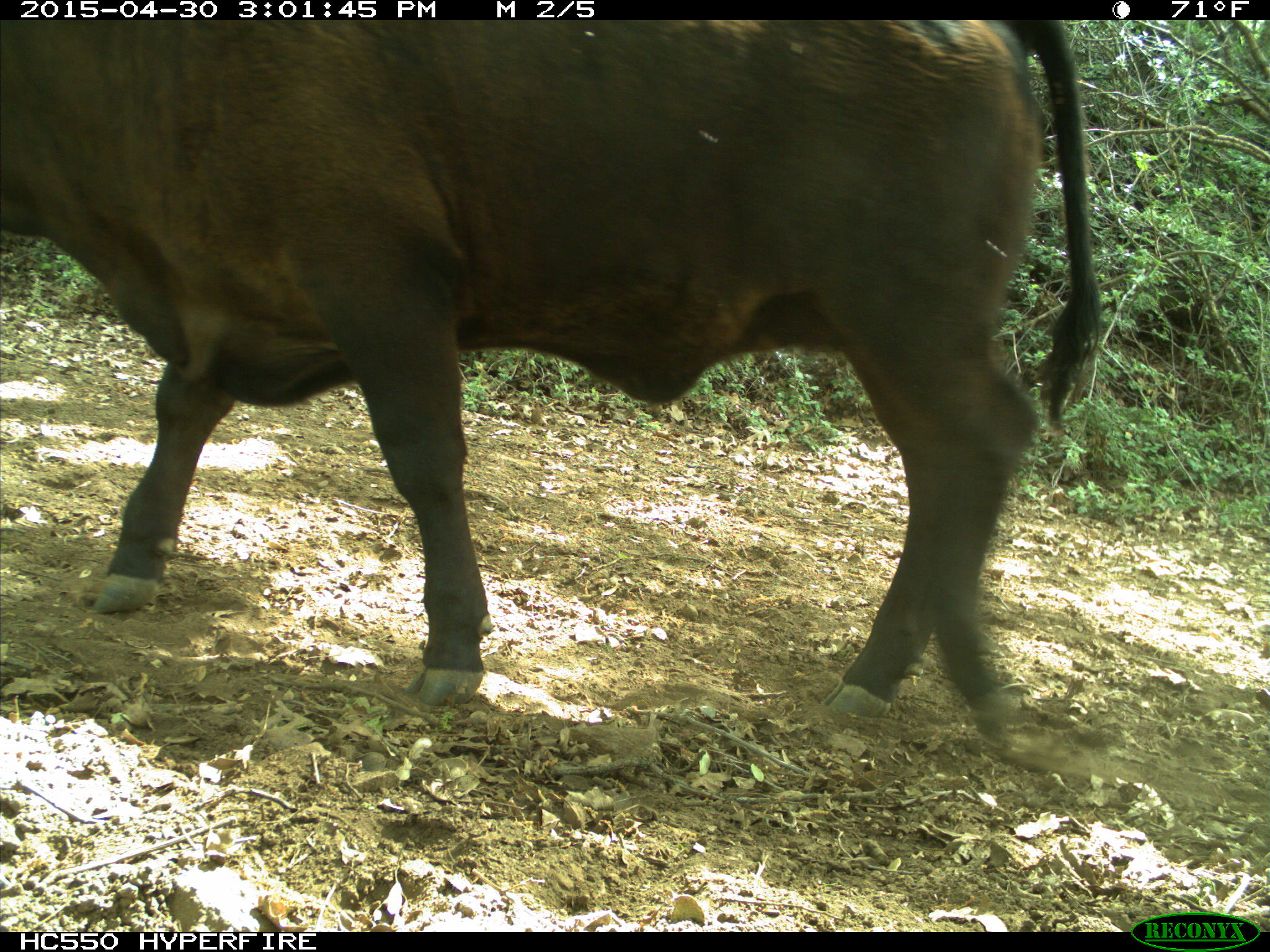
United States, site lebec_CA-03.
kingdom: Animalia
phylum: Chordata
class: Mammalia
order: Artiodactyla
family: Bovidae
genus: Bos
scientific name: Bos taurus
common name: domestic cow